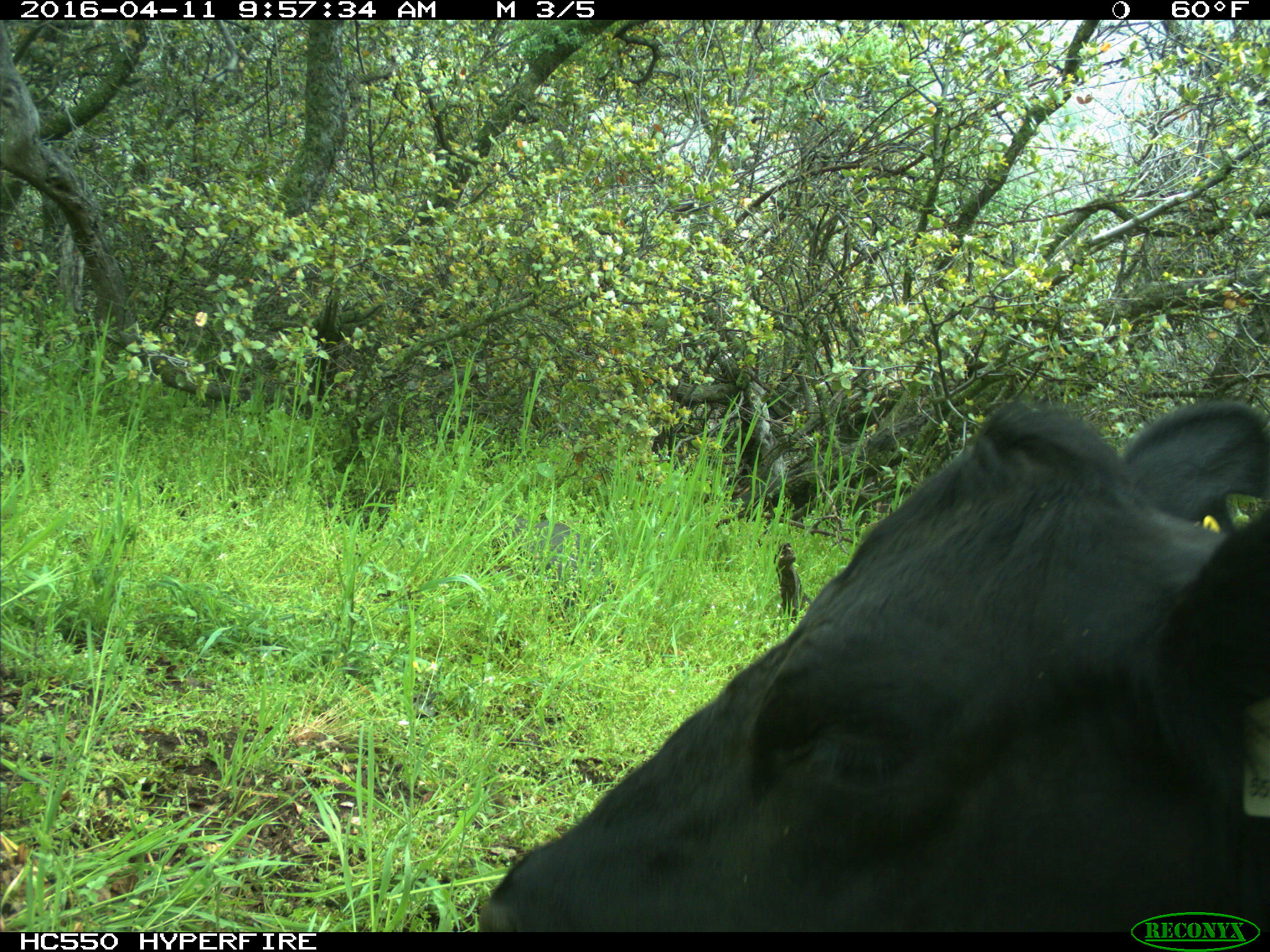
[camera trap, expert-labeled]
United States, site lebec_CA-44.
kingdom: Animalia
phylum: Chordata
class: Mammalia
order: Artiodactyla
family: Bovidae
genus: Bos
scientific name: Bos taurus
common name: domestic cow